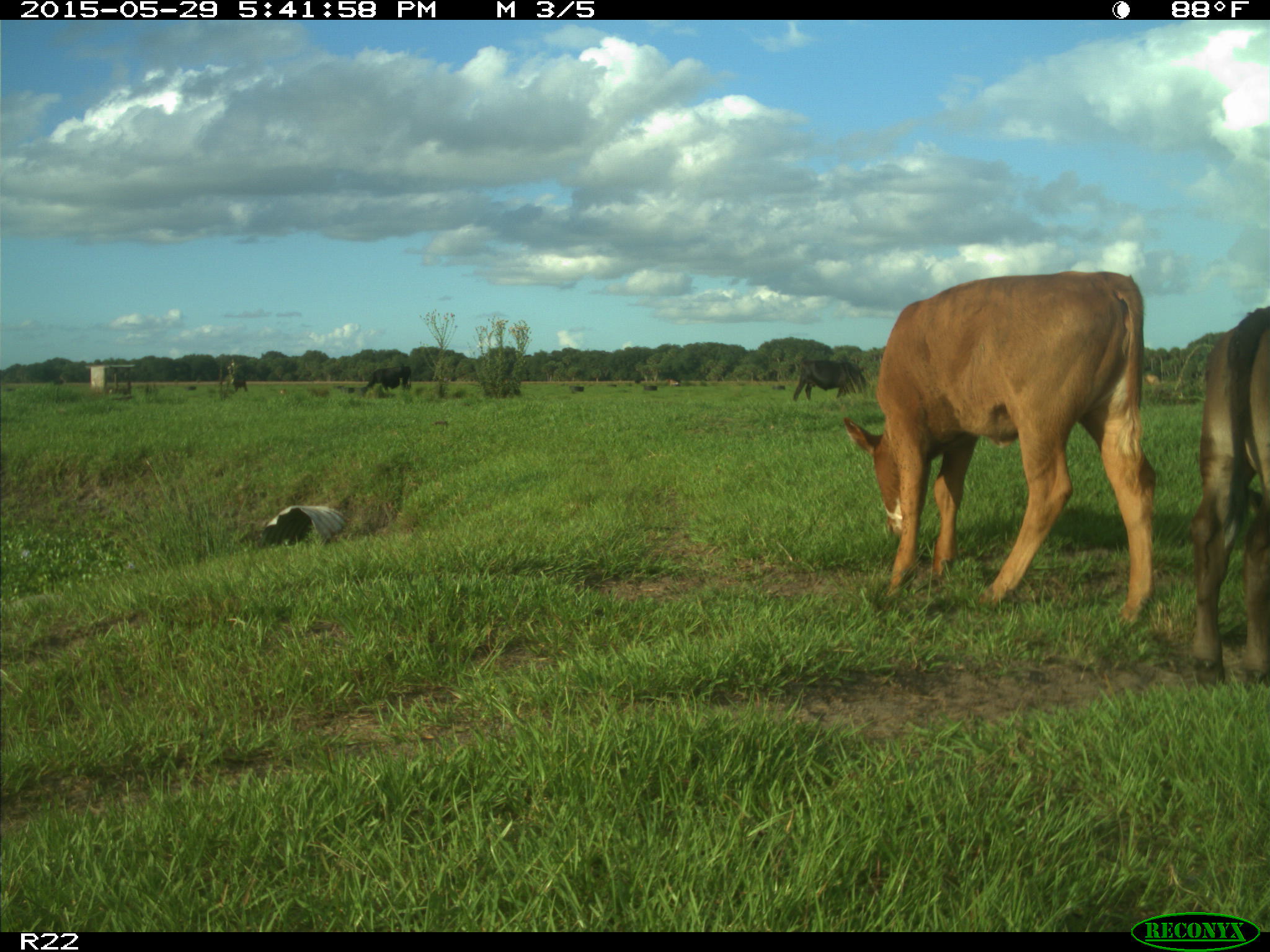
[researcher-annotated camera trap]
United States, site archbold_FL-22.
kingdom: Animalia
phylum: Chordata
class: Mammalia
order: Artiodactyla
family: Bovidae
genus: Bos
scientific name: Bos taurus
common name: domestic cow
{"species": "Bos taurus (domestic cow)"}